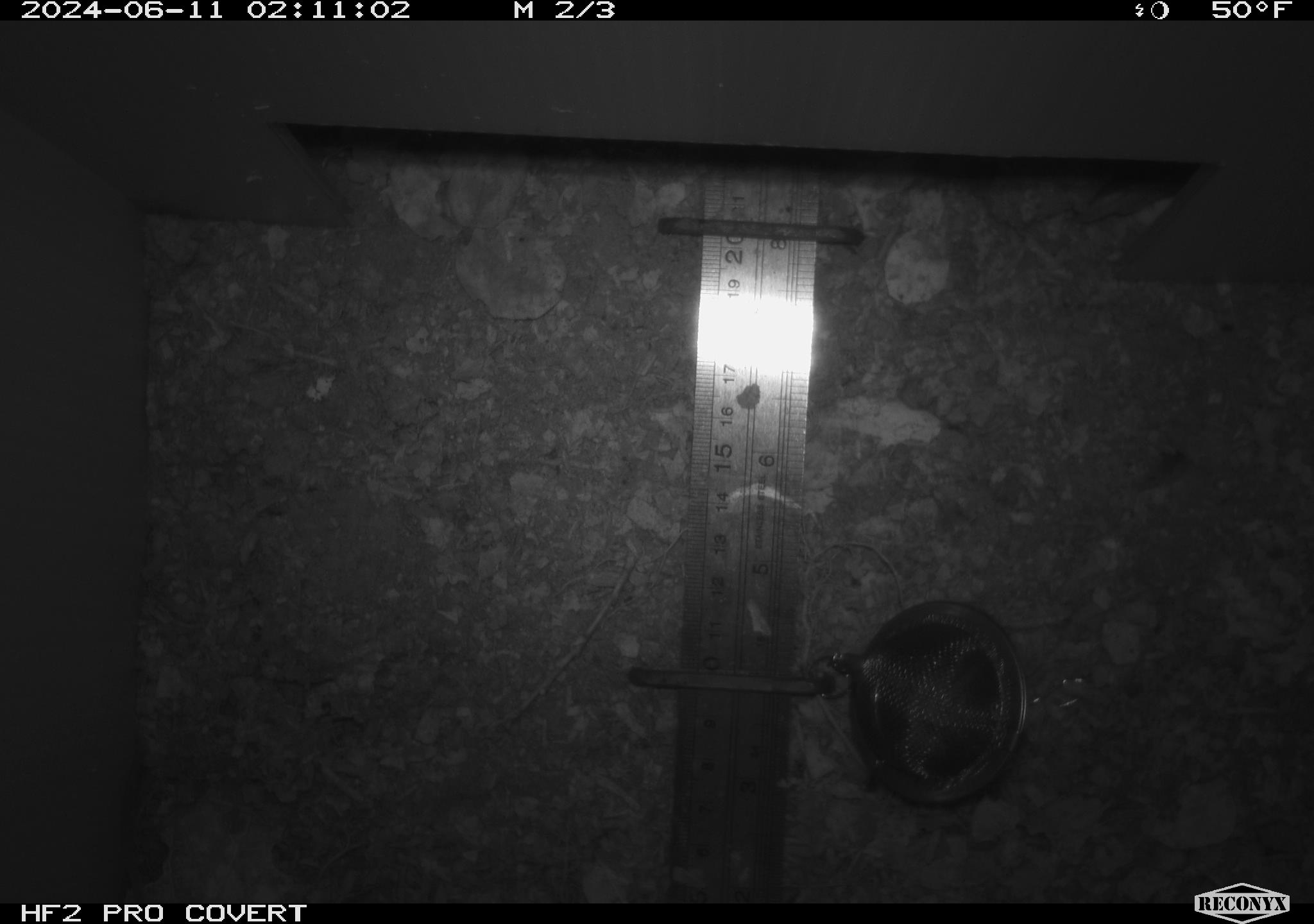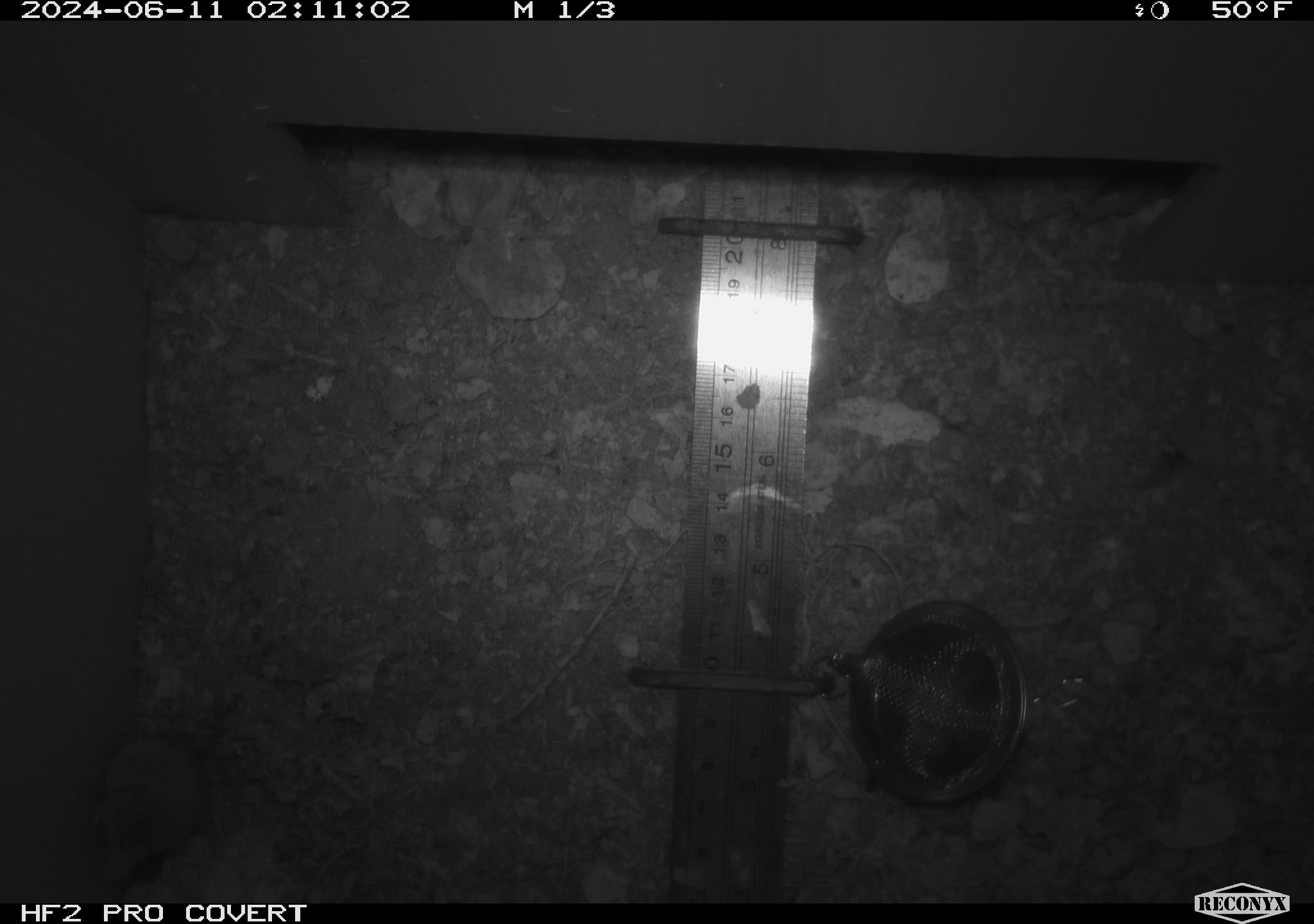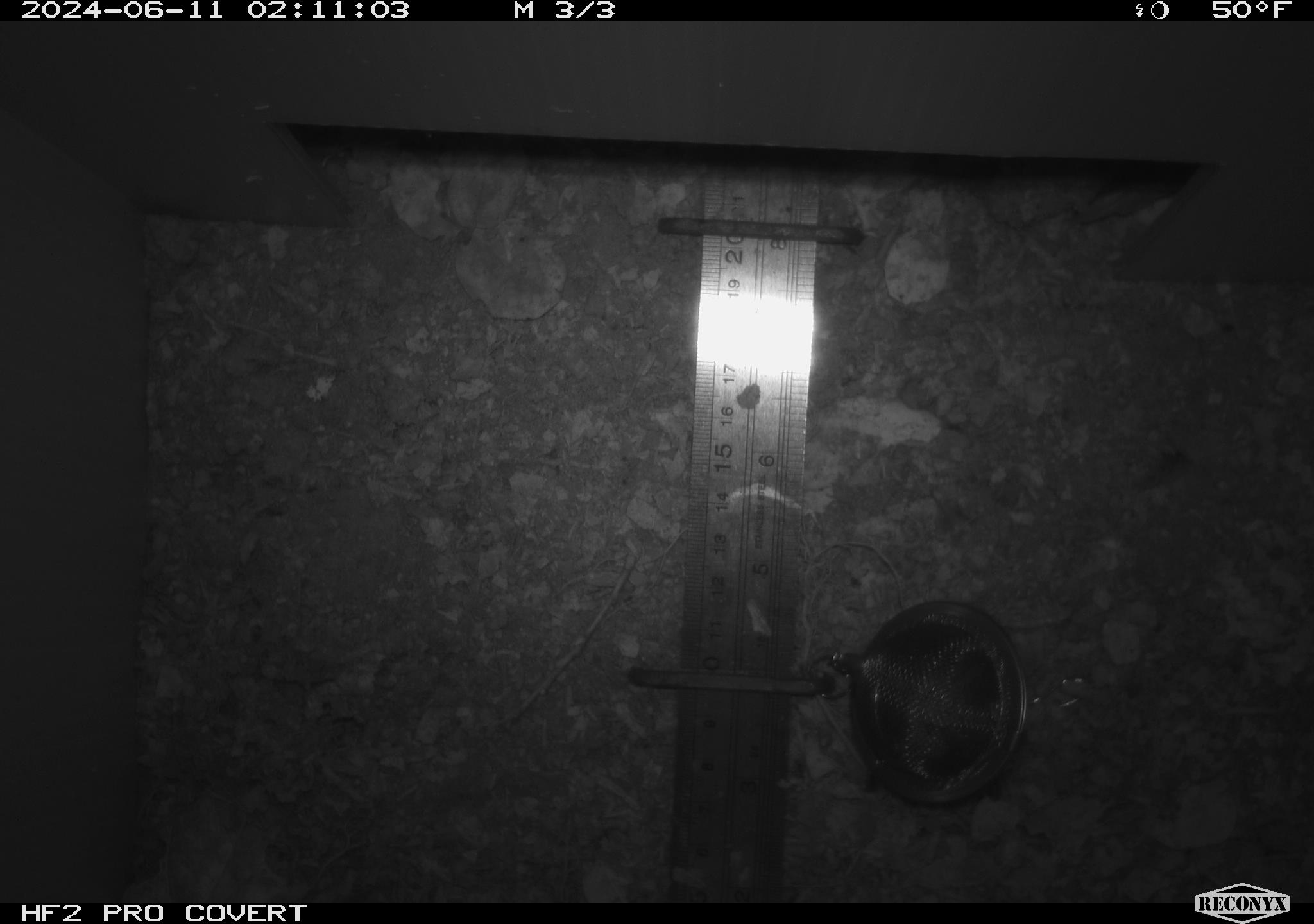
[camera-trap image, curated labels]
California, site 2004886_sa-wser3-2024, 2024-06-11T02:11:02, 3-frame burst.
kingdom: Animalia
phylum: Chordata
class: Mammalia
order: Eulipotyphla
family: Soricidae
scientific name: Soricidae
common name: shrews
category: soricidae family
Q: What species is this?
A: Soricidae family (shrews) (Soricidae).